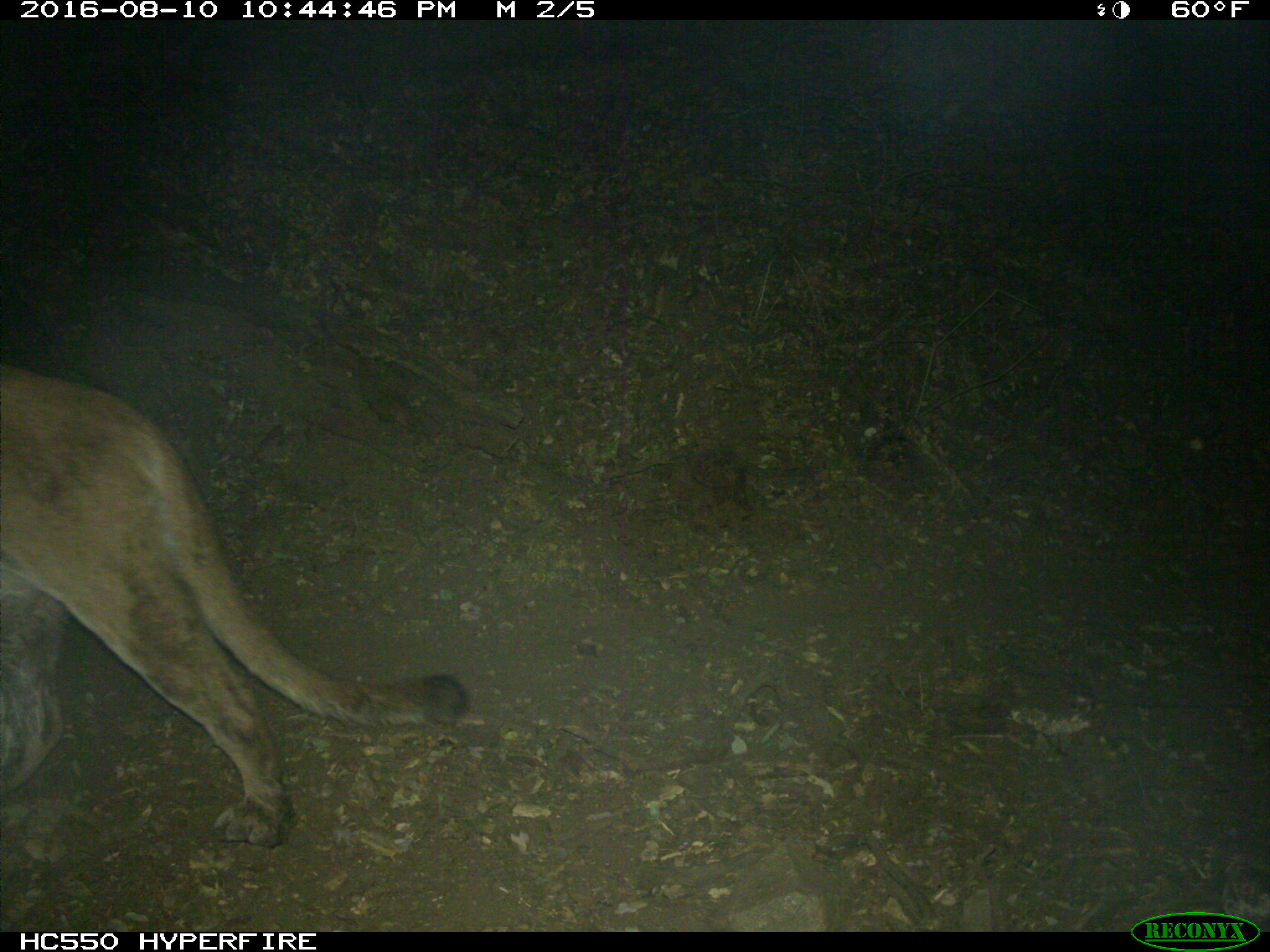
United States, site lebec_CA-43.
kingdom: Animalia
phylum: Chordata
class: Mammalia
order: Carnivora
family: Felidae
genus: Puma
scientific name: Puma concolor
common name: mountain lion